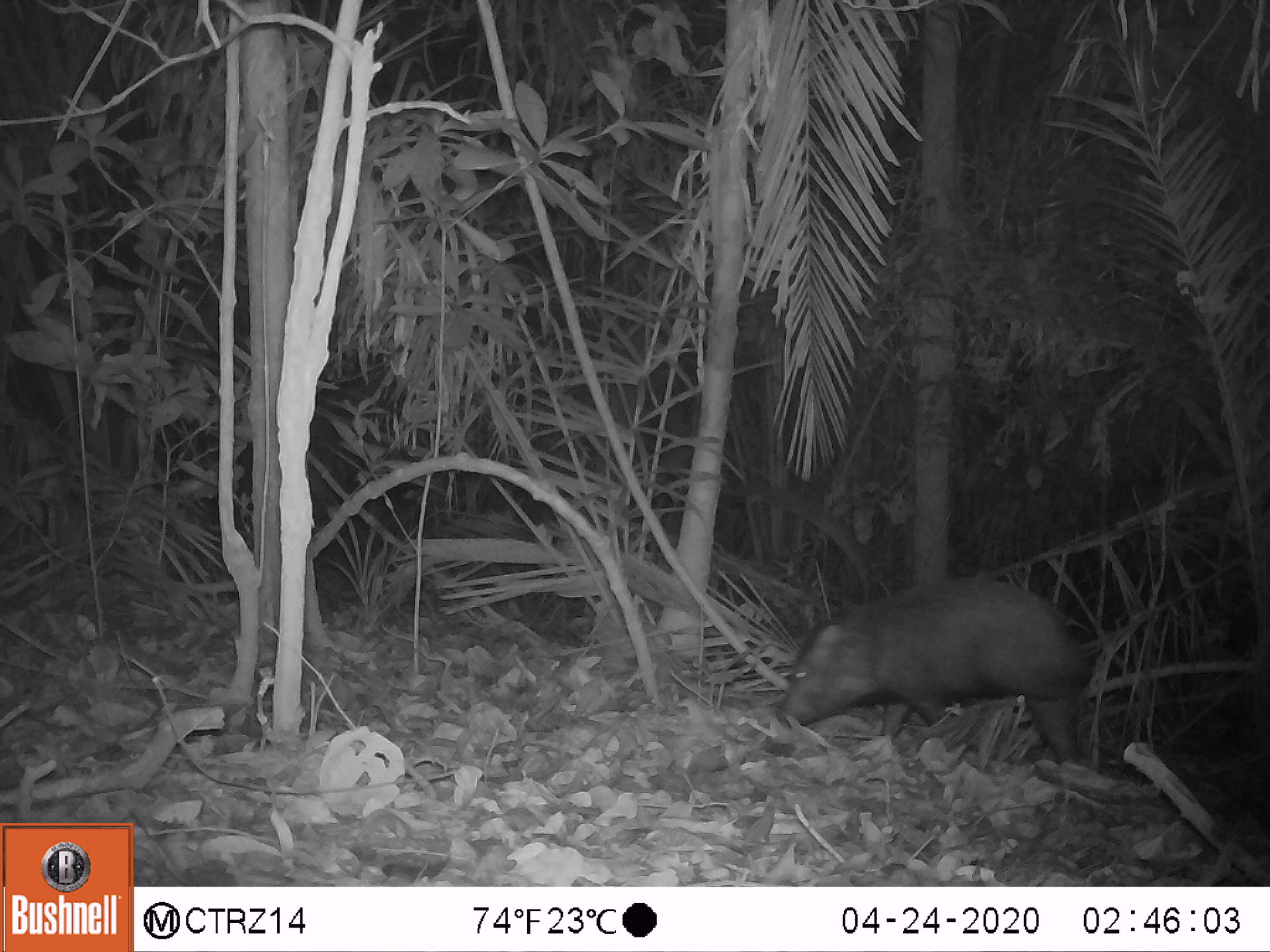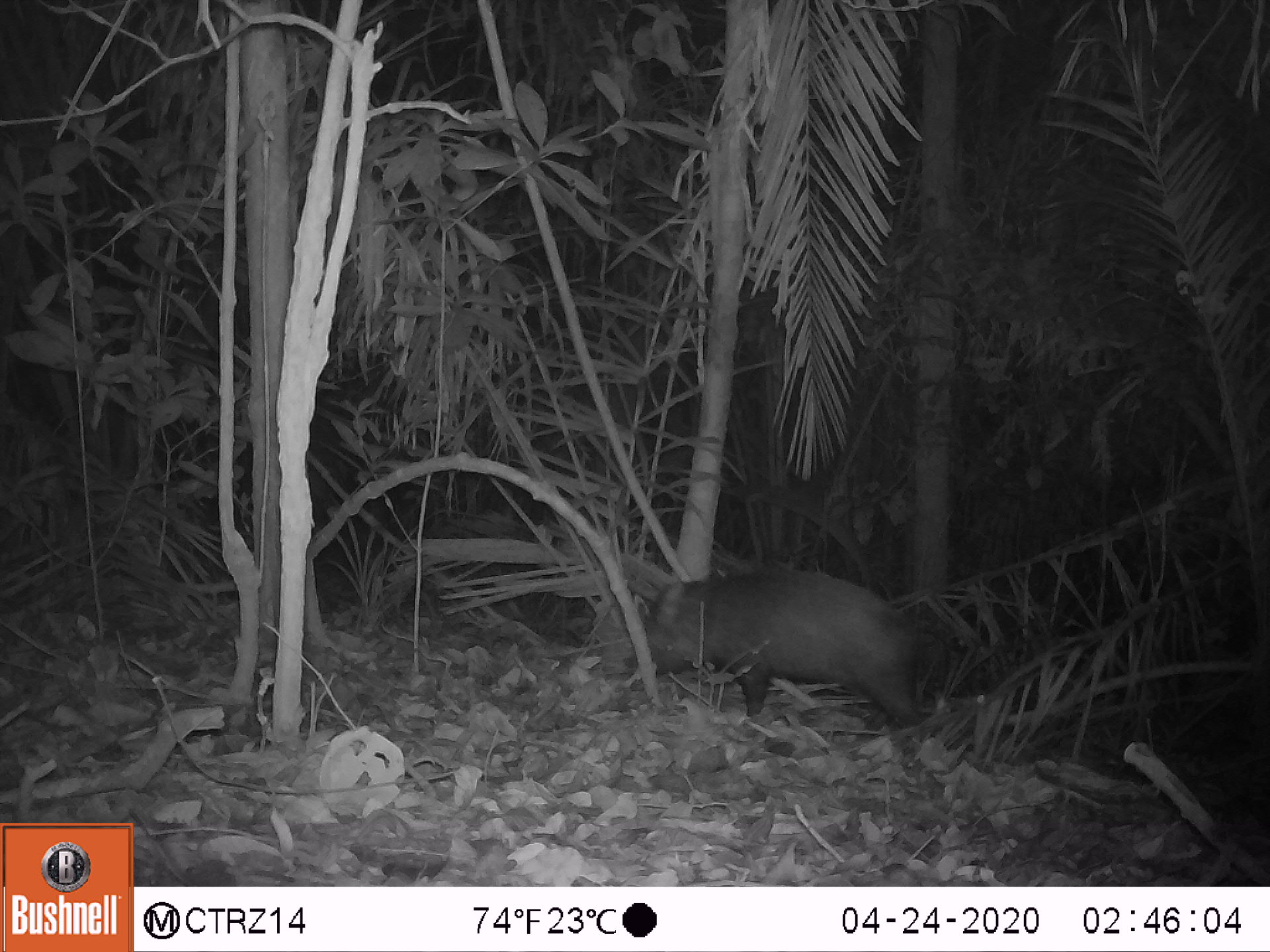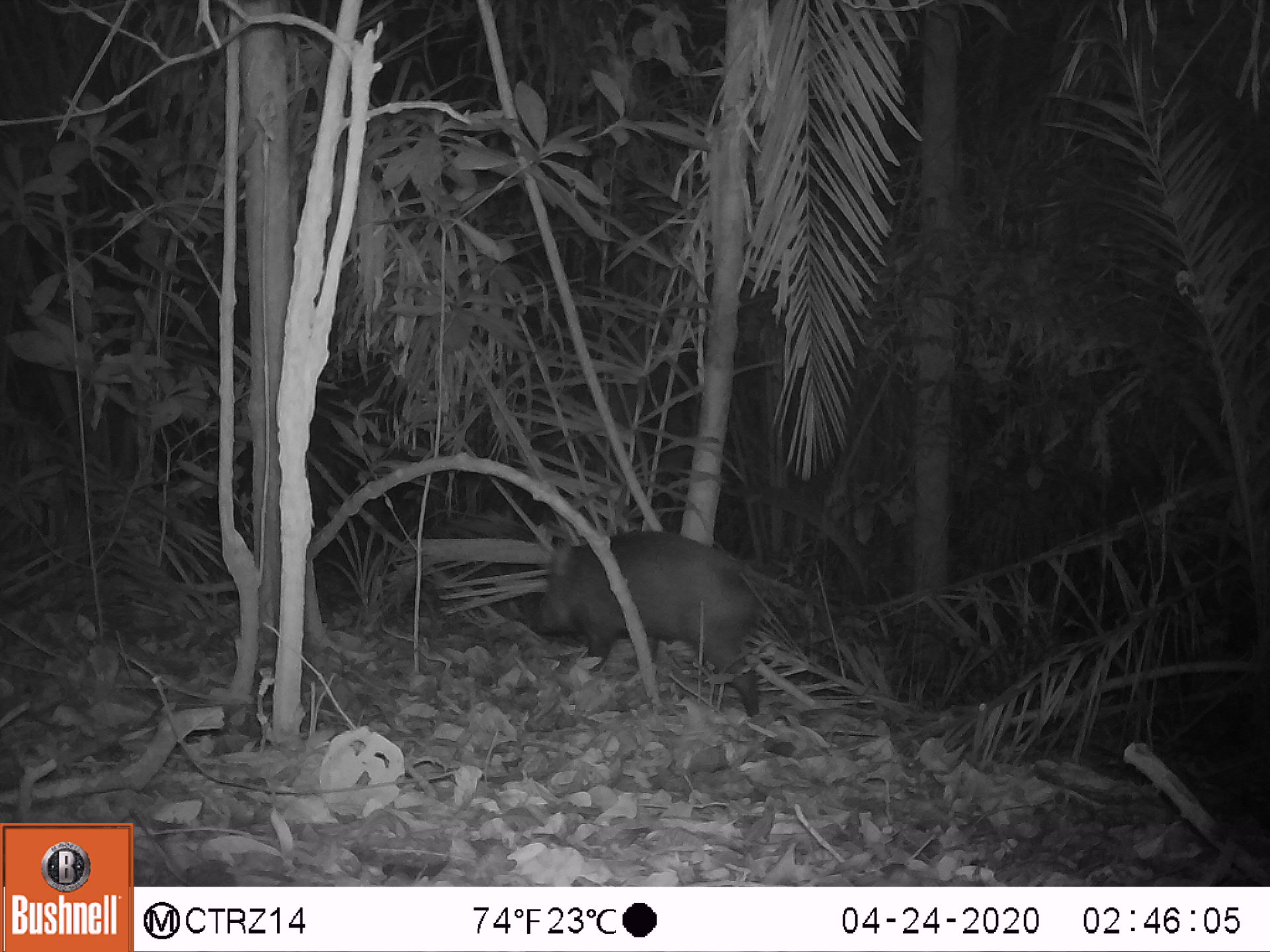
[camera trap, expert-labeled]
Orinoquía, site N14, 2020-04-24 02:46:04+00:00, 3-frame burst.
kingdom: Animalia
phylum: Chordata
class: Mammalia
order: Artiodactyla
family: Tayassuidae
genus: Pecari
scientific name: Pecari tajacu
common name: collared peccary